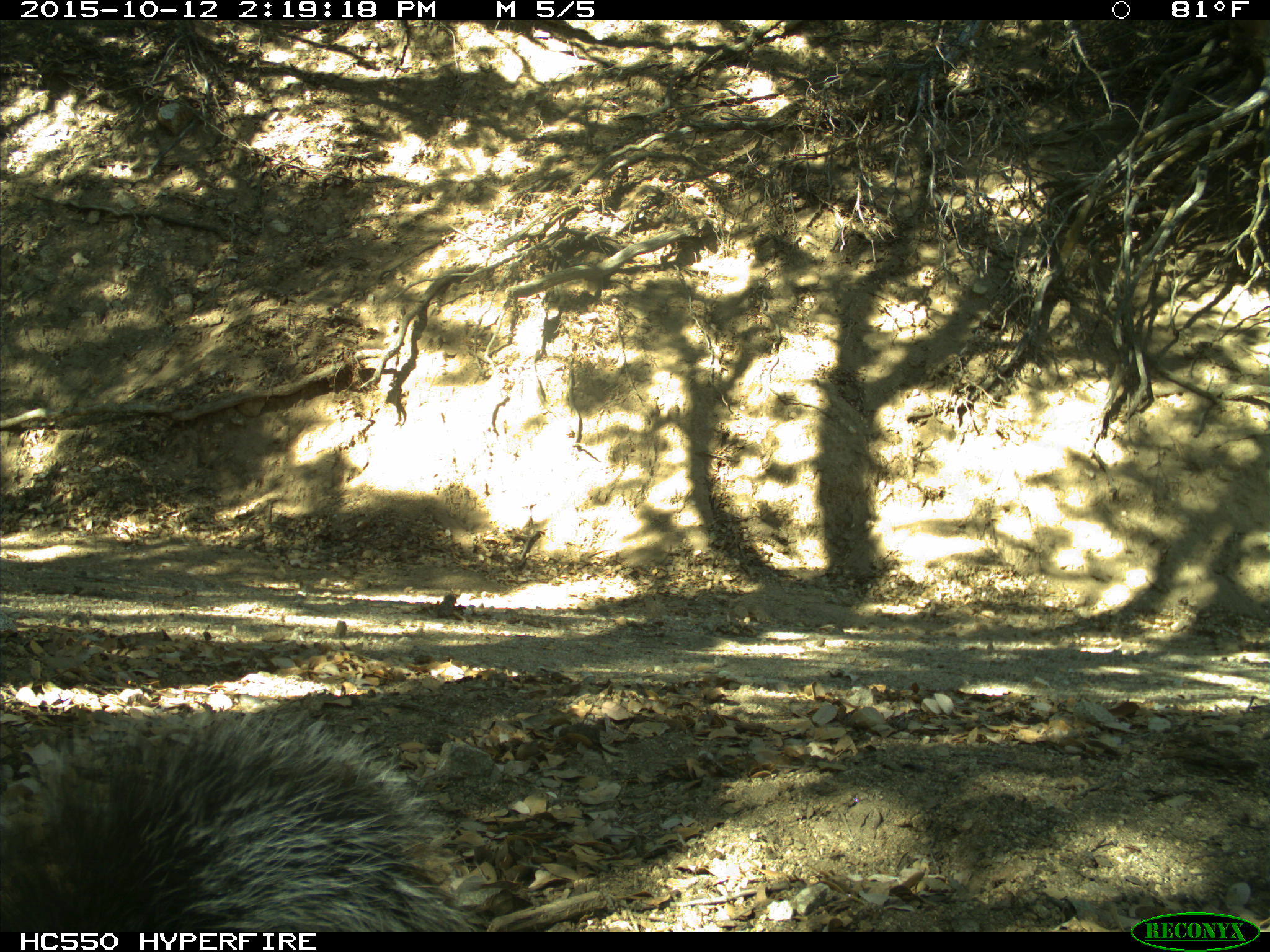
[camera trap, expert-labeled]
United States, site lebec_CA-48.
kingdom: Animalia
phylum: Chordata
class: Mammalia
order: Rodentia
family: Sciuridae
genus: Sciurus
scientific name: Sciurus carolinensis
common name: eastern gray squirrel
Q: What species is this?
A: Sciurus carolinensis (eastern gray squirrel).